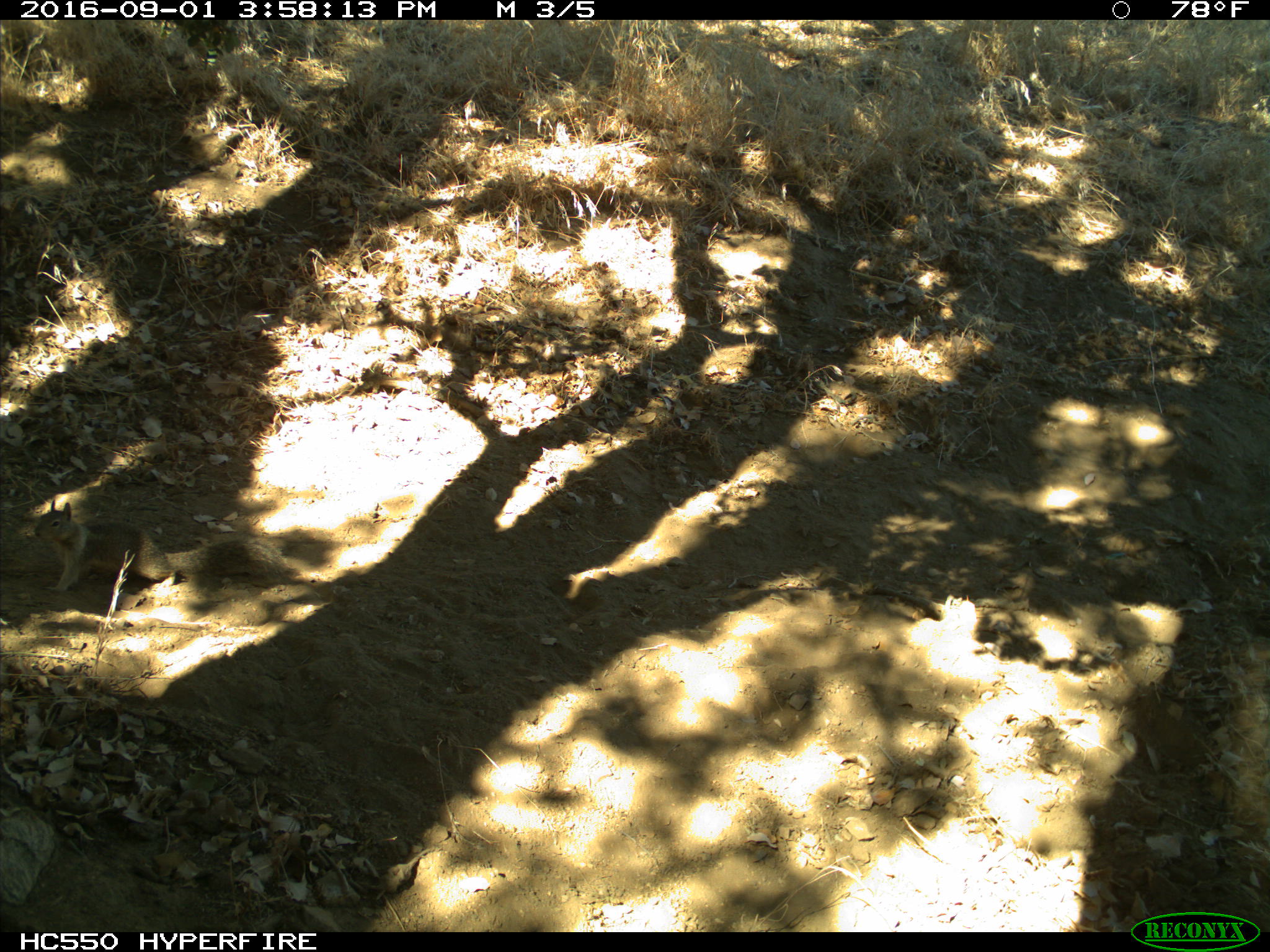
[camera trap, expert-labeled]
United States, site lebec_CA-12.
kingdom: Animalia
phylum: Chordata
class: Mammalia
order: Rodentia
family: Sciuridae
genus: Otospermophilus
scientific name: Otospermophilus beecheyi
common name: california ground squirrel